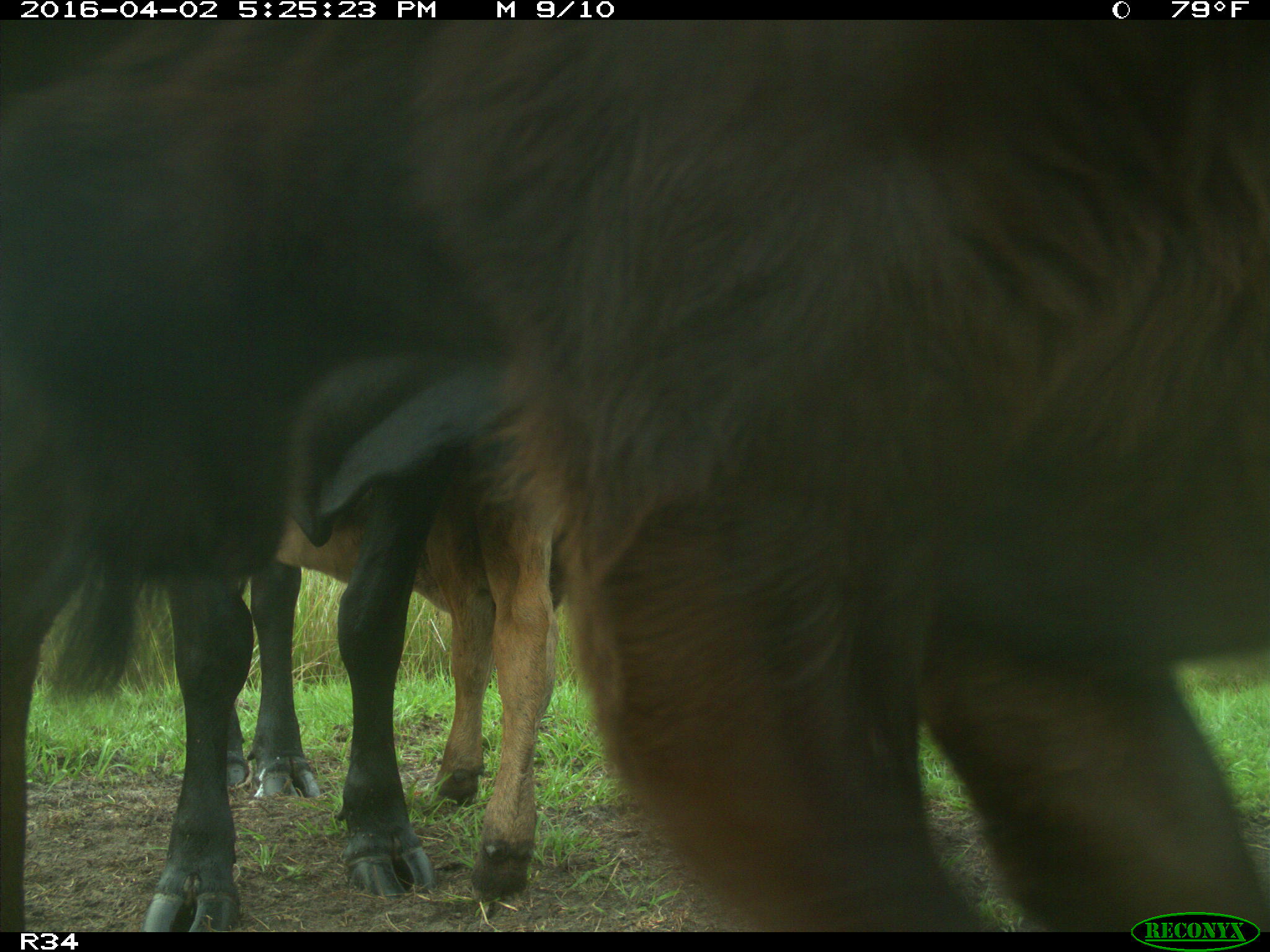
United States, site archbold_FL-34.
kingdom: Animalia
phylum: Chordata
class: Mammalia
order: Artiodactyla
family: Bovidae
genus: Bos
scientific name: Bos taurus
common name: domestic cow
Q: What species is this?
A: Bos taurus (domestic cow).